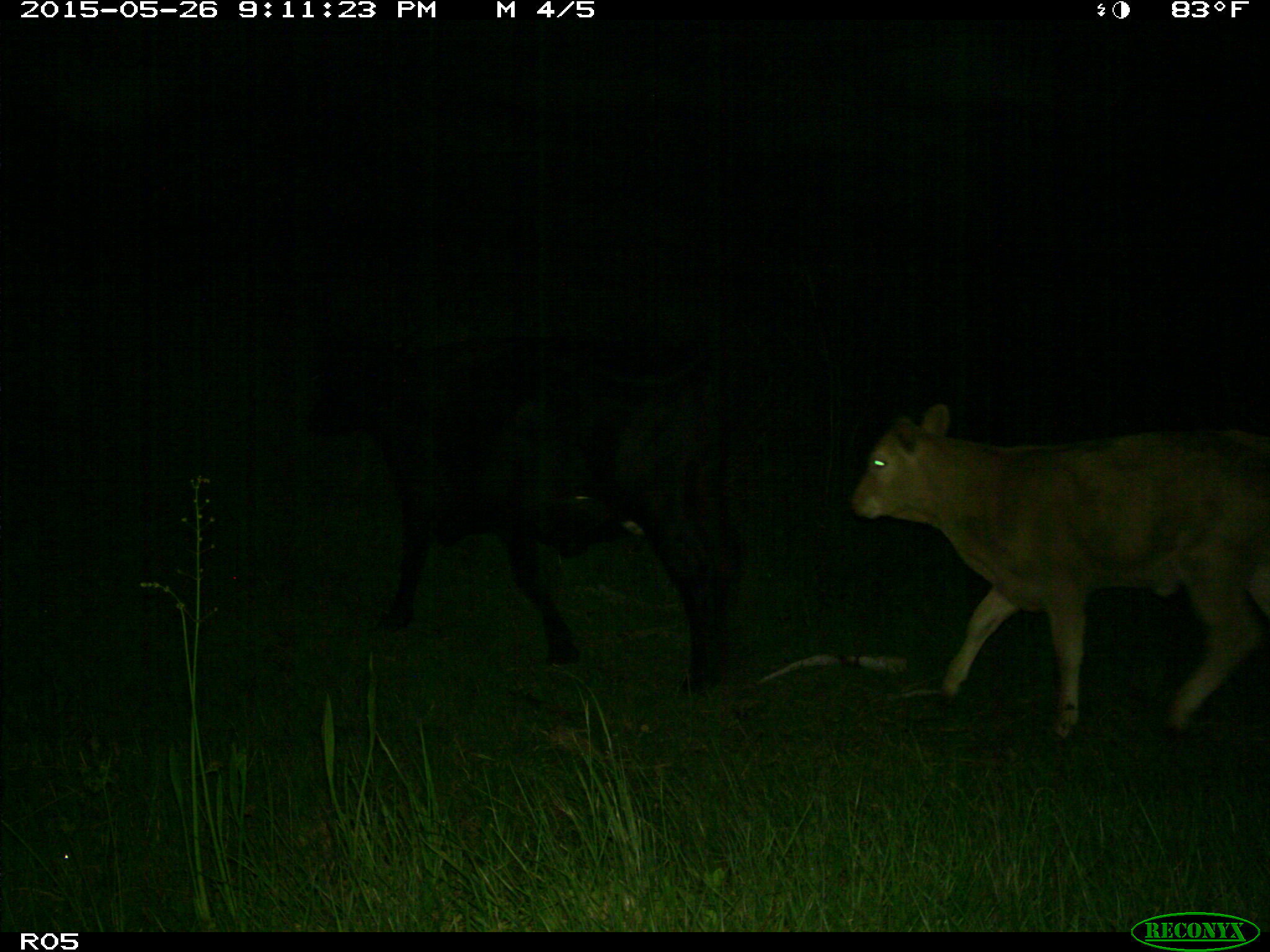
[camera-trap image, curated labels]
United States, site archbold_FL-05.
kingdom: Animalia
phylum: Chordata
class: Mammalia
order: Artiodactyla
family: Bovidae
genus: Bos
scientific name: Bos taurus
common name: domestic cow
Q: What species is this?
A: Bos taurus (domestic cow).